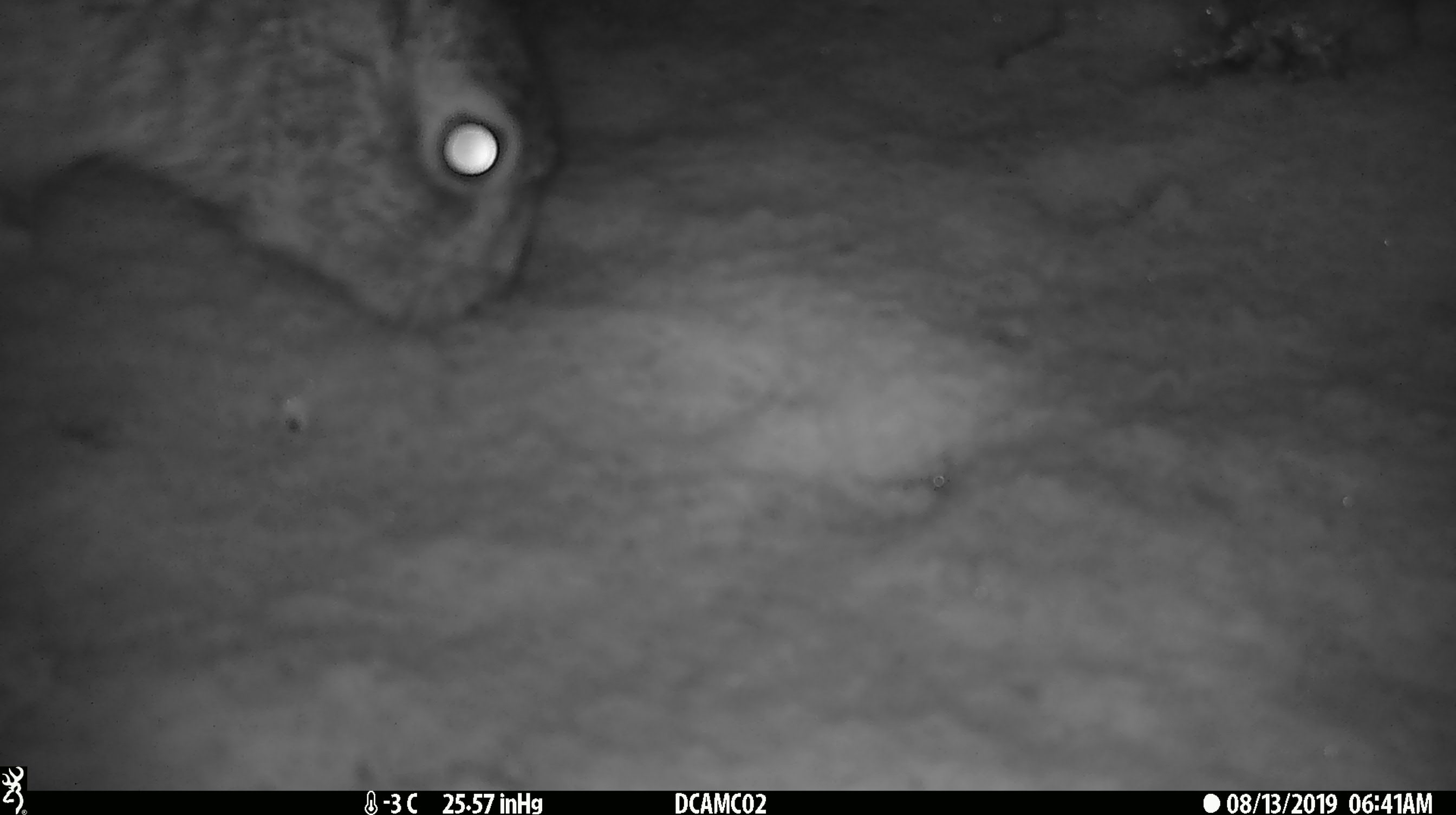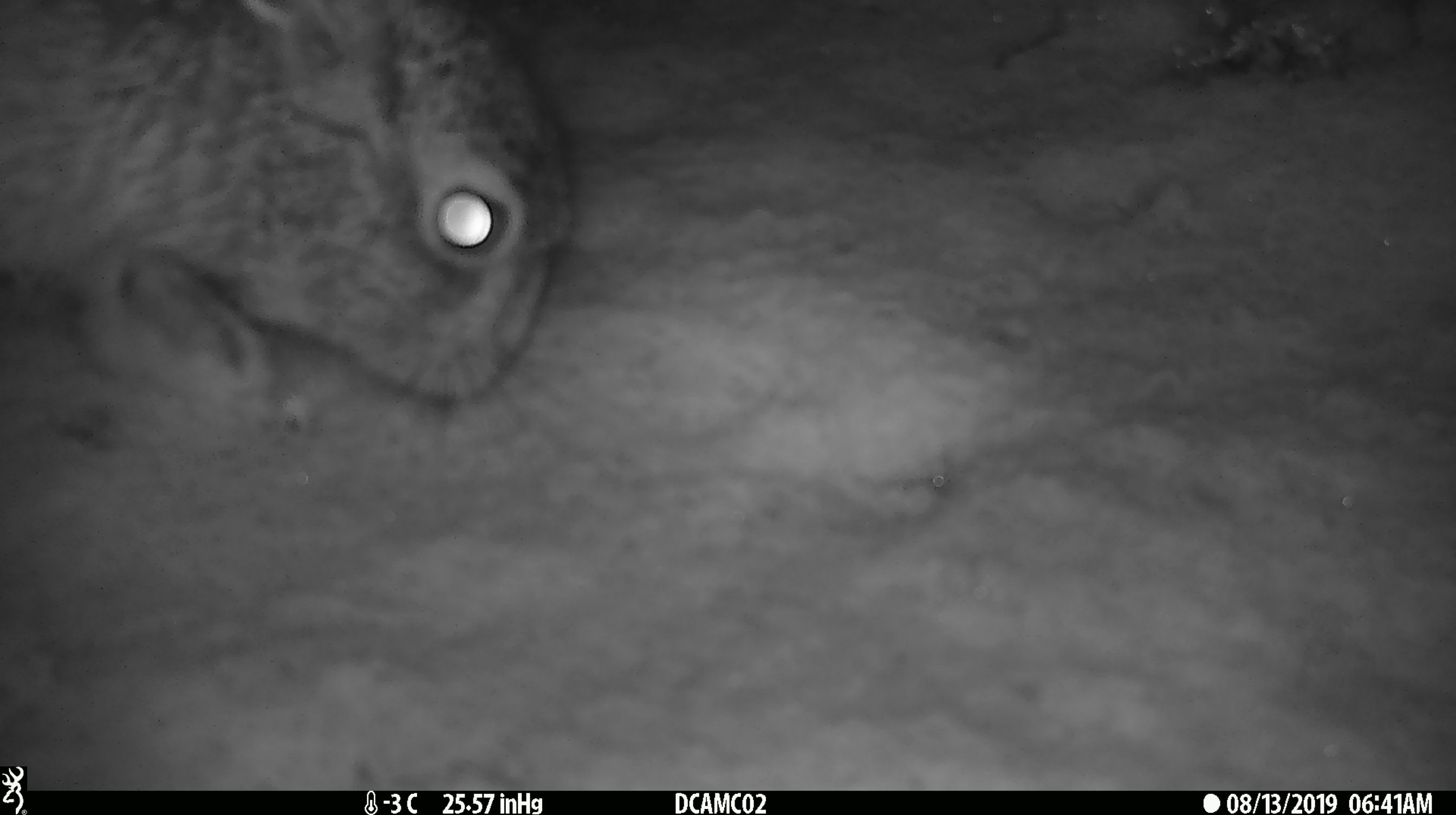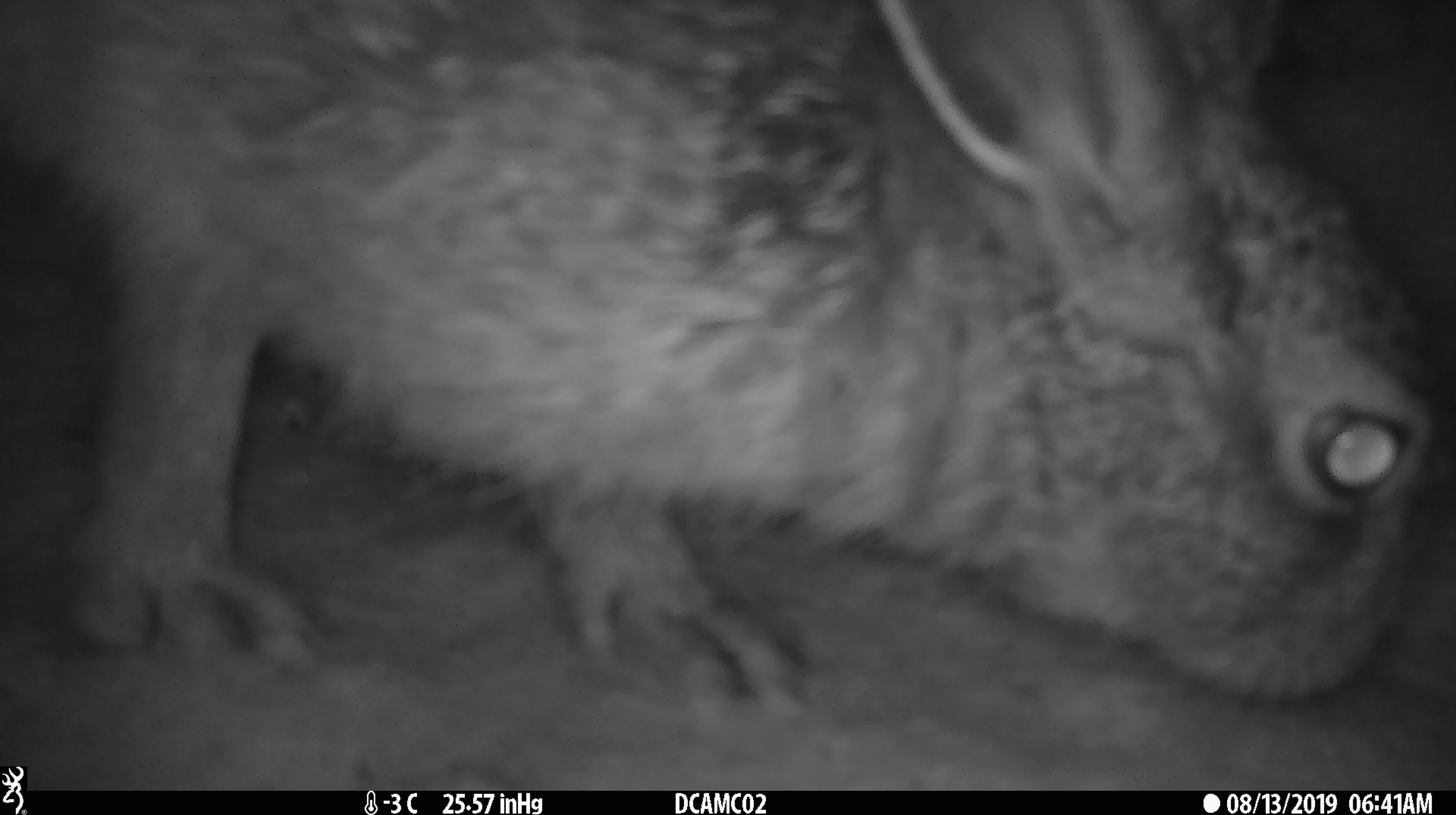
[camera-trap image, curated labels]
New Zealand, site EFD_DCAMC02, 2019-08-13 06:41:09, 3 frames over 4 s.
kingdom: Animalia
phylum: Chordata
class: Mammalia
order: Lagomorpha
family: Leporidae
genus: Lepus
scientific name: Lepus europaeus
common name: brown hare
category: hare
Hare (brown hare) (Lepus europaeus).